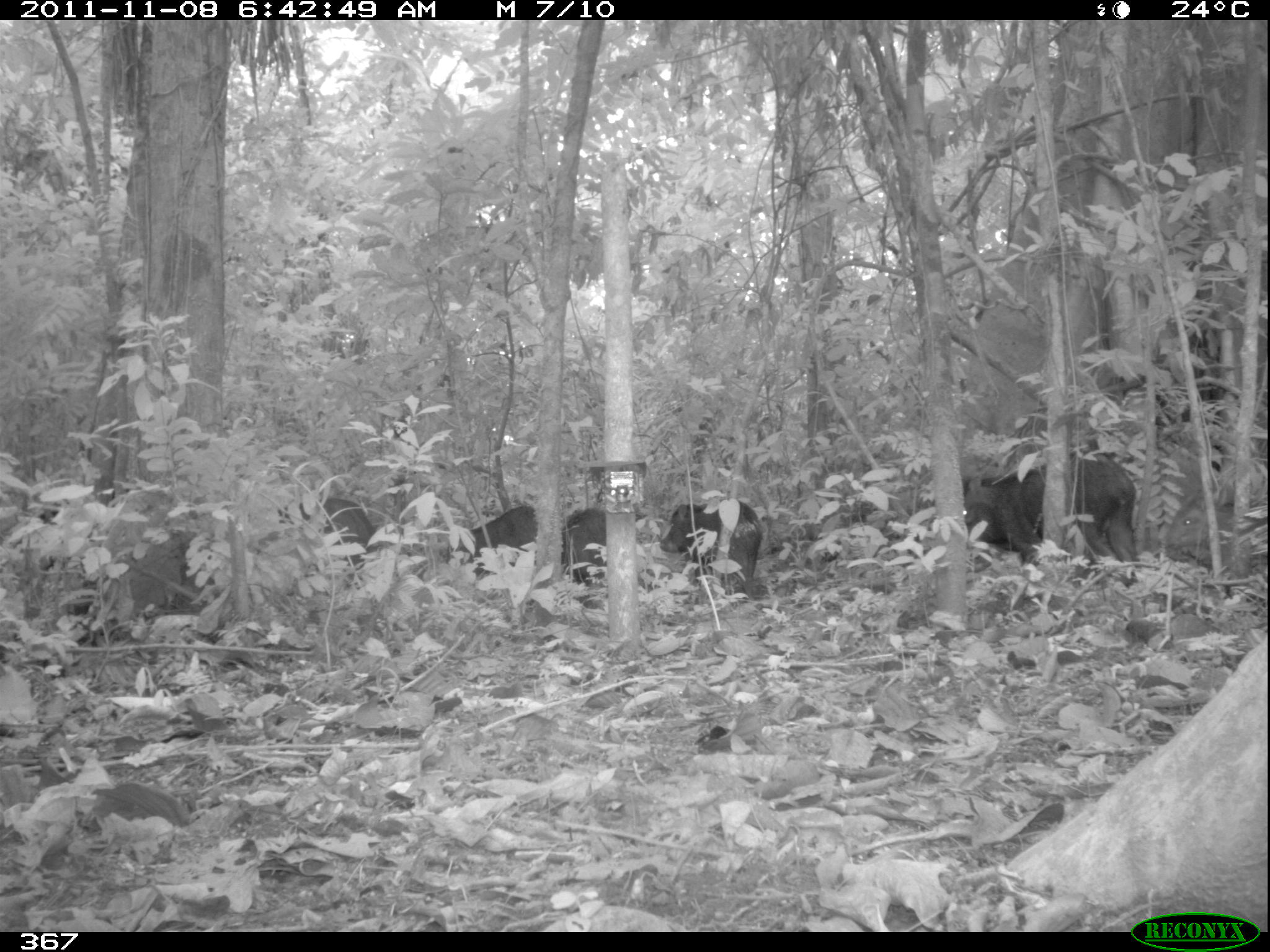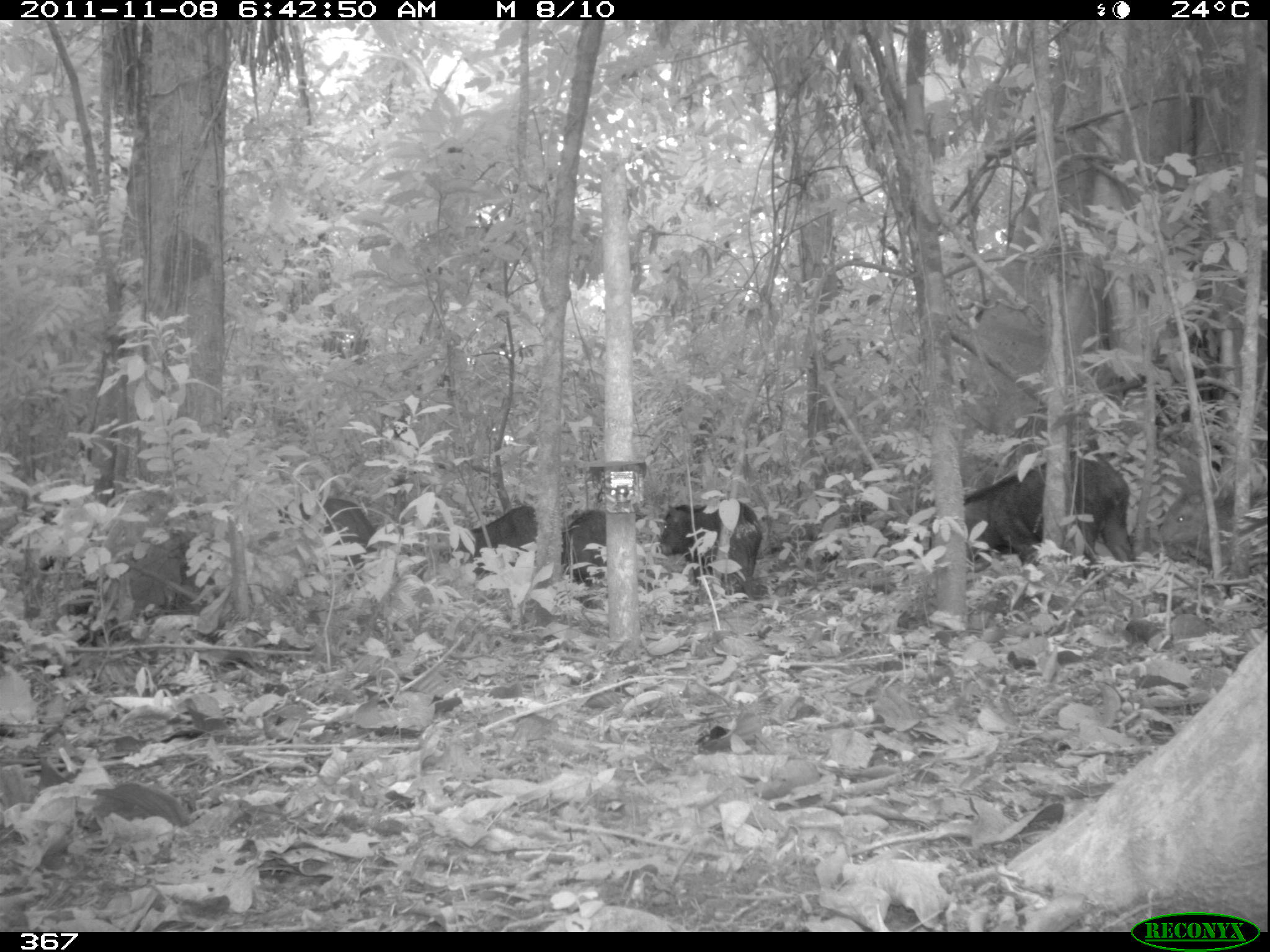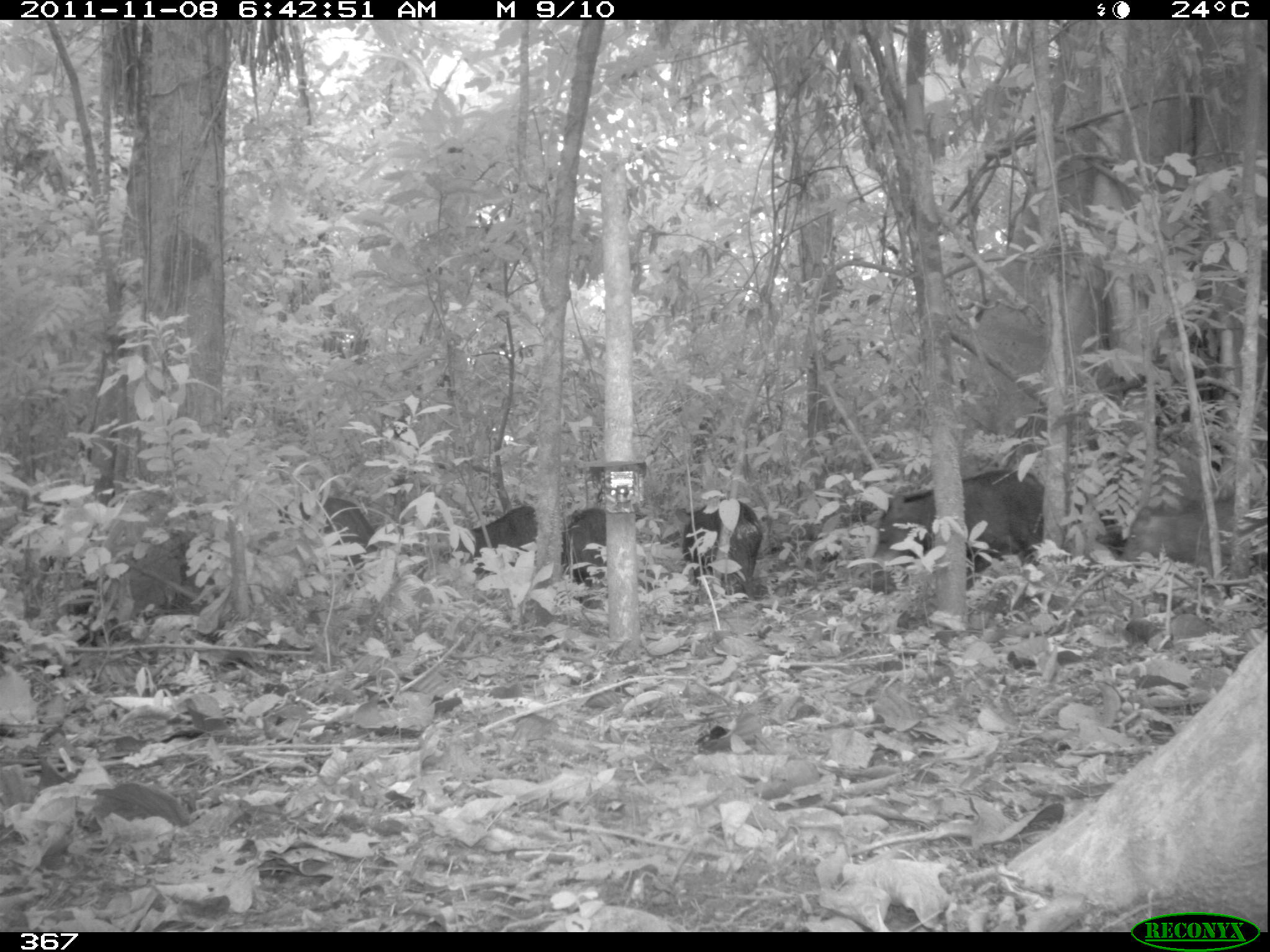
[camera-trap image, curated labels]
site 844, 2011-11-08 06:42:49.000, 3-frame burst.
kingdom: Animalia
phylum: Chordata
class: Mammalia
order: Artiodactyla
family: Tayassuidae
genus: Tayassu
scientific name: Tayassu pecari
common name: white-lipped peccary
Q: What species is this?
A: Tayassu pecari (white-lipped peccary).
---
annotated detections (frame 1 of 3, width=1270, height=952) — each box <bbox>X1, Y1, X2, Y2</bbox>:
tayassu pecari: <bbox>961, 453, 1137, 583</bbox>; <bbox>659, 499, 761, 600</bbox>; <bbox>258, 496, 376, 567</bbox>; <bbox>437, 503, 539, 581</bbox>; <bbox>560, 503, 607, 584</bbox>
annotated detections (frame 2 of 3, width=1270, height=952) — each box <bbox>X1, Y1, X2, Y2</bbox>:
tayassu pecari: <bbox>961, 453, 1135, 582</bbox>; <bbox>659, 499, 761, 600</bbox>; <bbox>258, 496, 376, 567</bbox>; <bbox>455, 503, 539, 573</bbox>; <bbox>560, 503, 607, 584</bbox>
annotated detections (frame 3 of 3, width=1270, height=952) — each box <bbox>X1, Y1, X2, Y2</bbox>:
tayassu pecari: <bbox>857, 463, 1048, 592</bbox>; <bbox>1114, 498, 1268, 585</bbox>; <bbox>680, 499, 761, 600</bbox>; <bbox>258, 496, 371, 567</bbox>; <bbox>455, 503, 539, 573</bbox>; <bbox>560, 503, 607, 584</bbox>